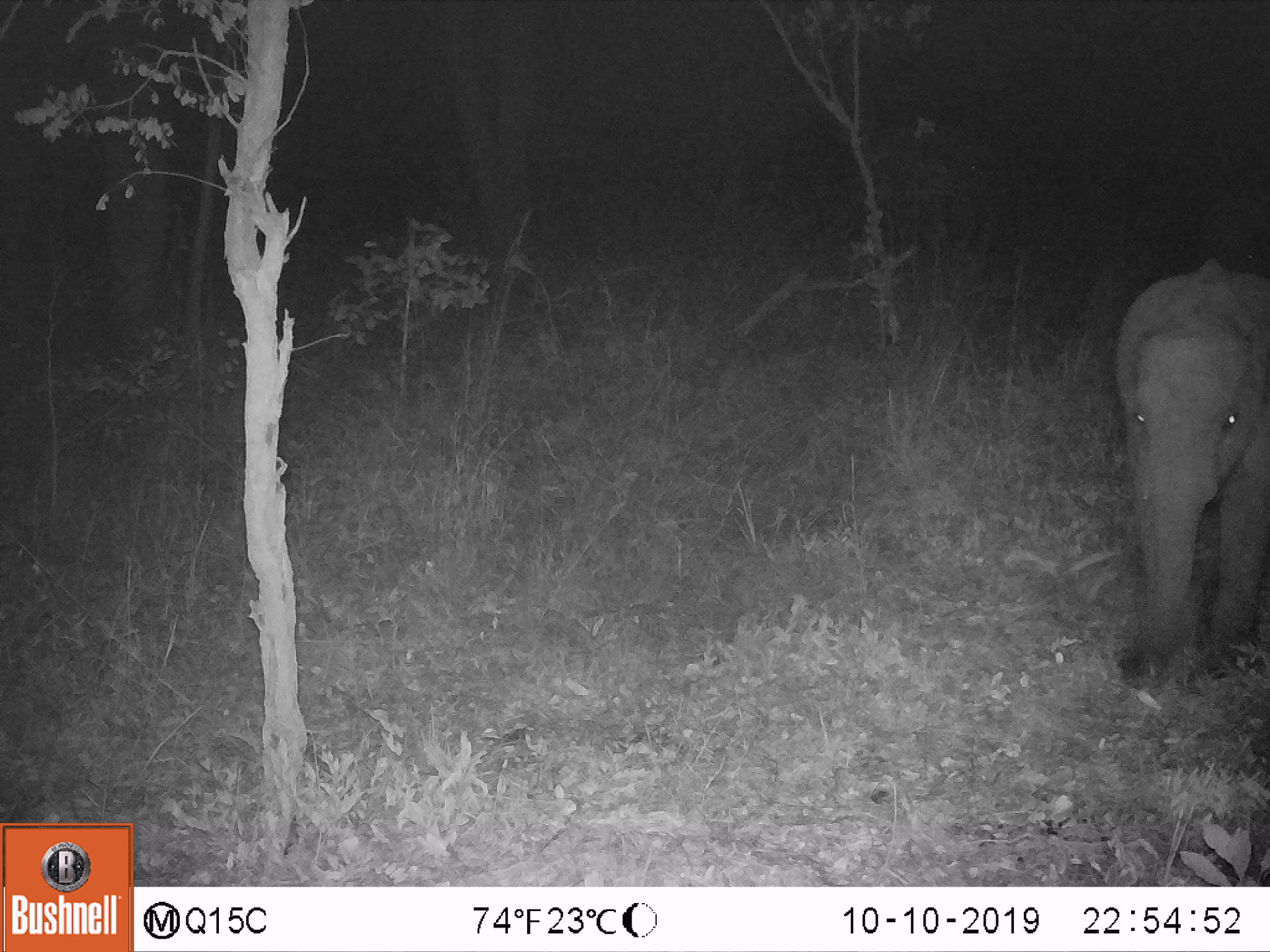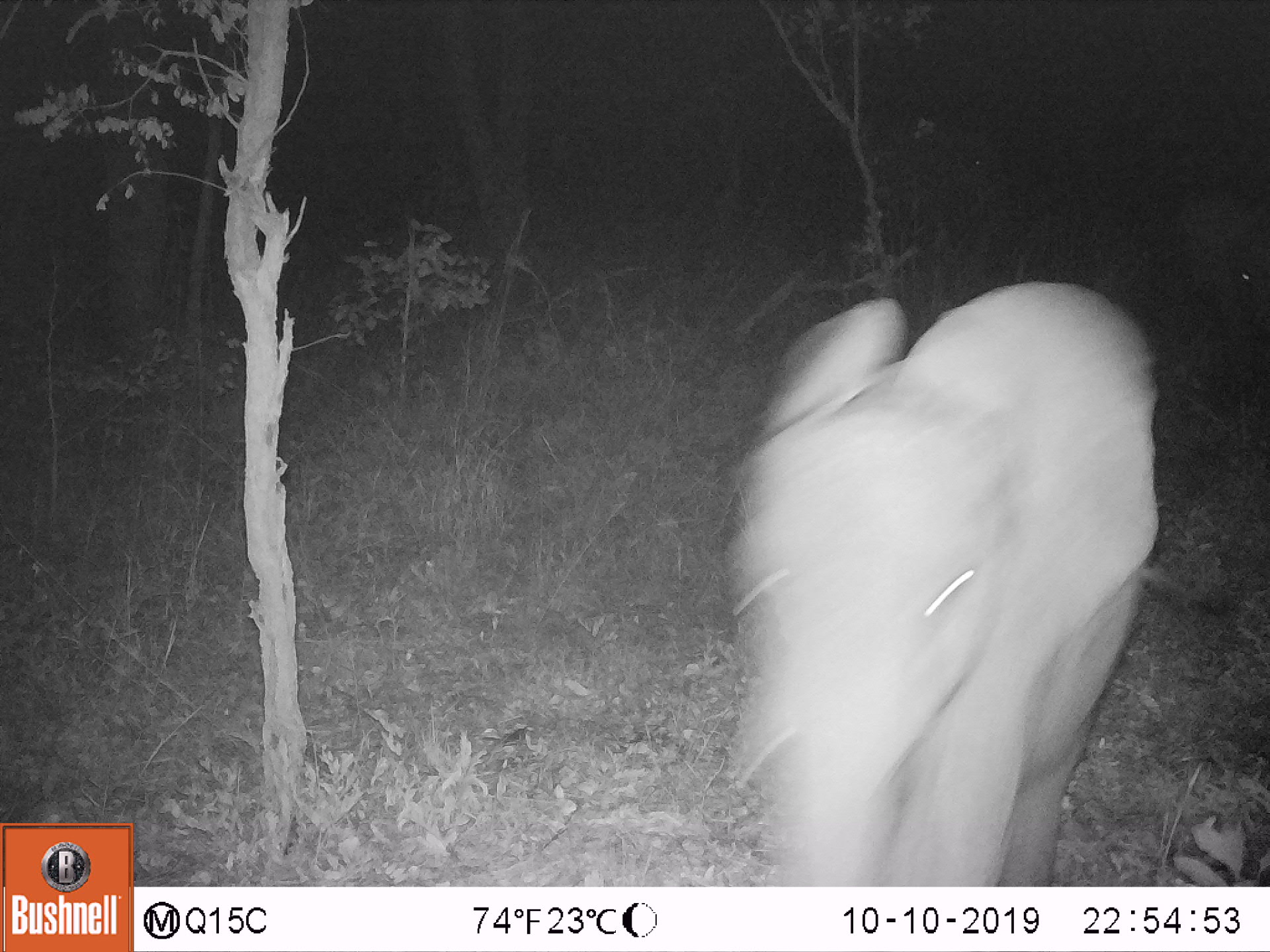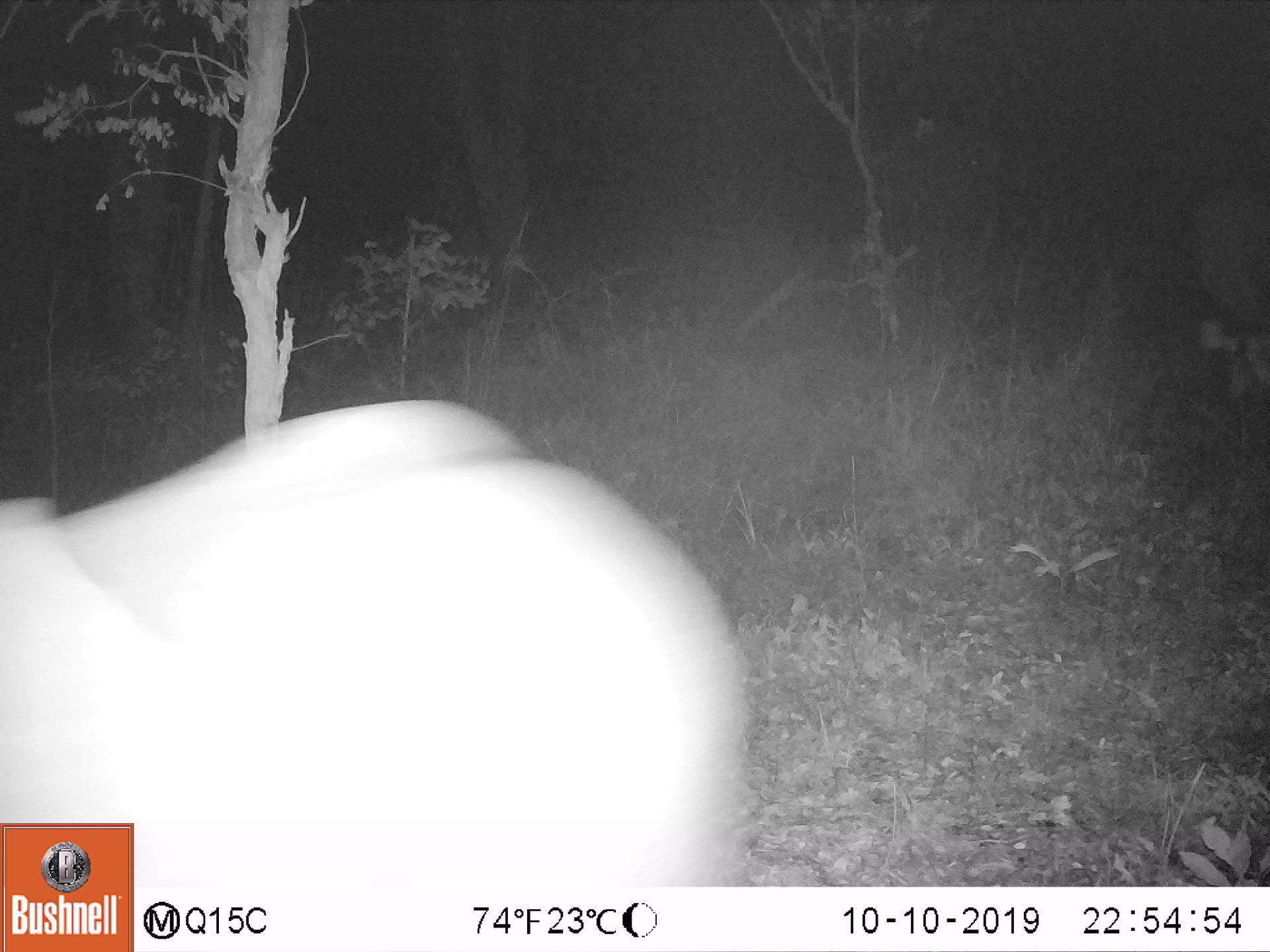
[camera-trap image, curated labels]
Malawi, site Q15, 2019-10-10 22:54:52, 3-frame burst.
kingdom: Animalia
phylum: Chordata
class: Mammalia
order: Proboscidea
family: Elephantidae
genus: Loxodonta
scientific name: Loxodonta africana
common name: african savanna elephant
African savanna elephant (Loxodonta africana), count 1.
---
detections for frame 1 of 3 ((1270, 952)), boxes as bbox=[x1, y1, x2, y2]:
african savanna elephant: bbox=[1092, 253, 1267, 690]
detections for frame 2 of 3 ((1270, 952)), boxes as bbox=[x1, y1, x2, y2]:
african savanna elephant: bbox=[709, 273, 1158, 887]; bbox=[1178, 184, 1269, 406]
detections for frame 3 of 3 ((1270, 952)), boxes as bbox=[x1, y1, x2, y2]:
african savanna elephant: bbox=[1, 392, 748, 822]; bbox=[1177, 180, 1269, 361]